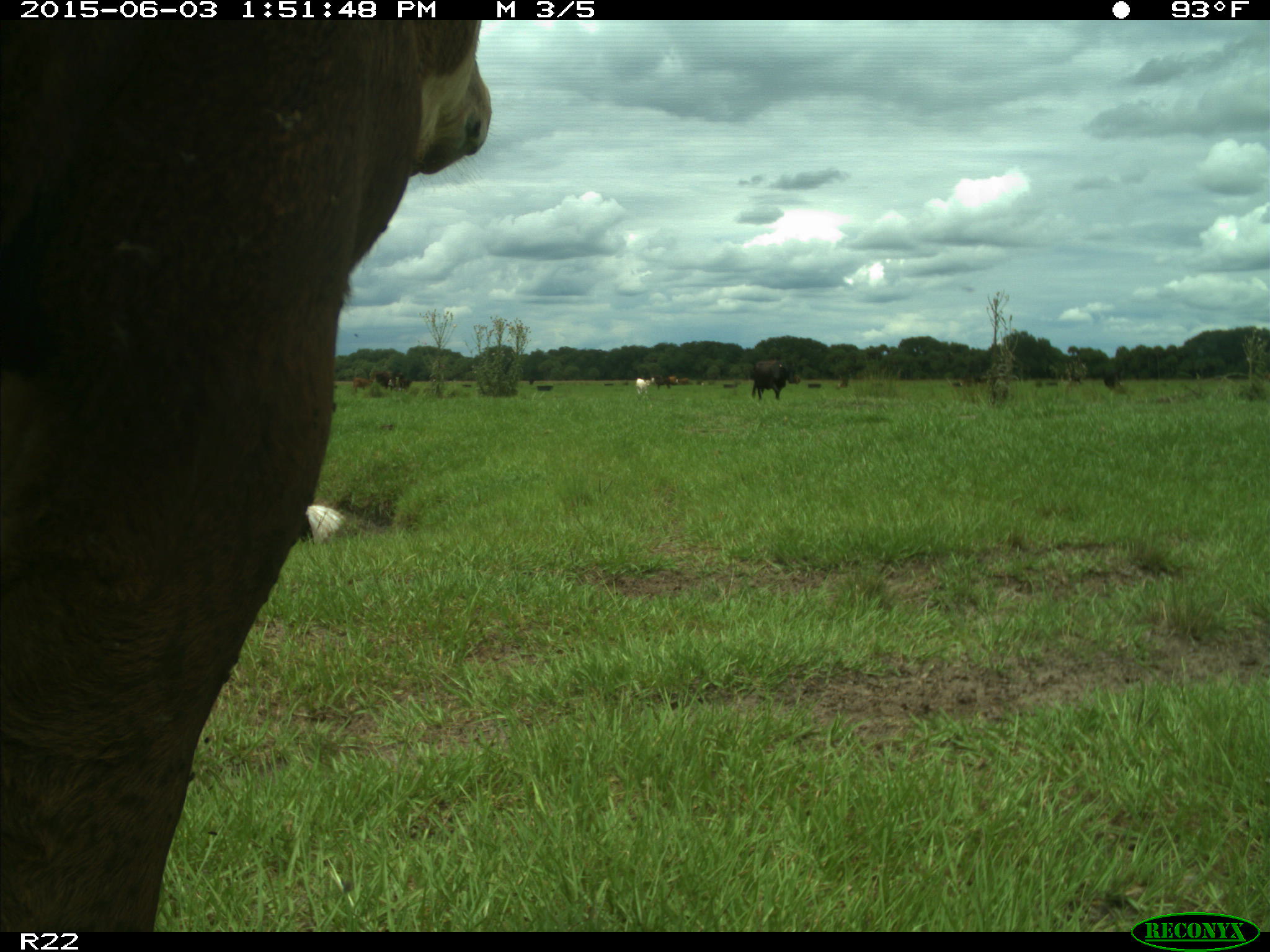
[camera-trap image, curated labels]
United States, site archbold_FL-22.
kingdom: Animalia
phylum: Chordata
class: Mammalia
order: Artiodactyla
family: Bovidae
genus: Bos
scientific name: Bos taurus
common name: domestic cow